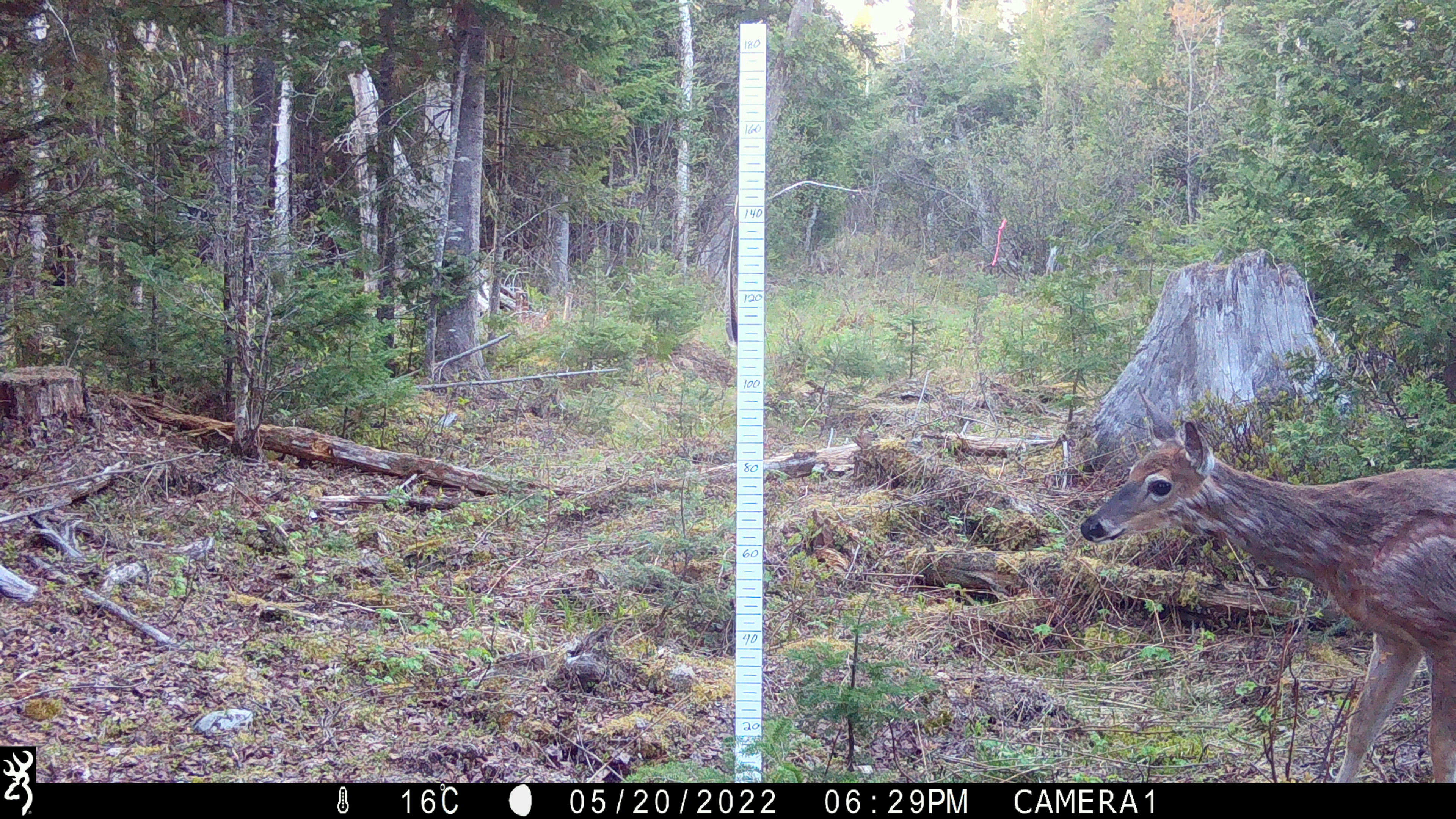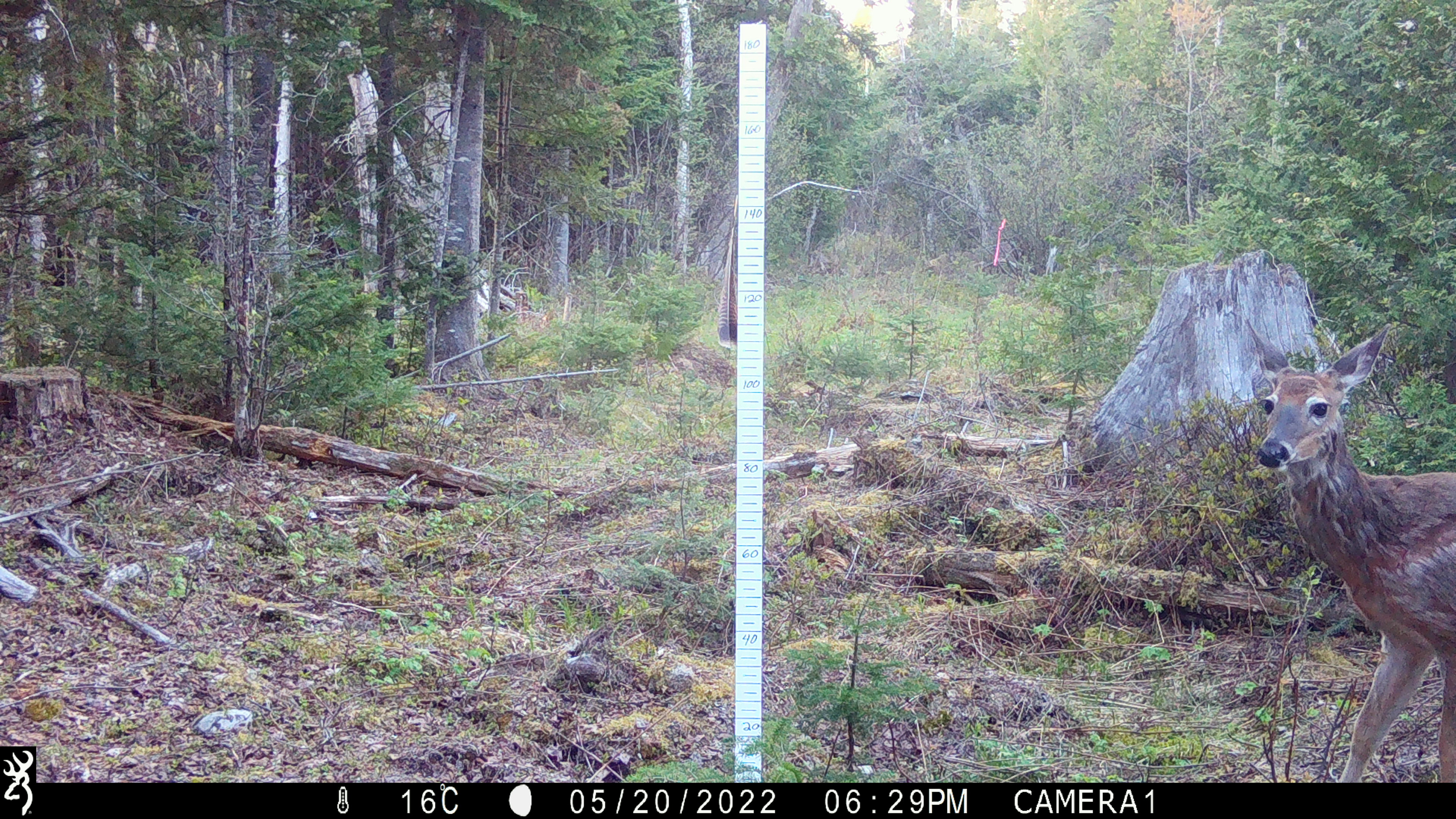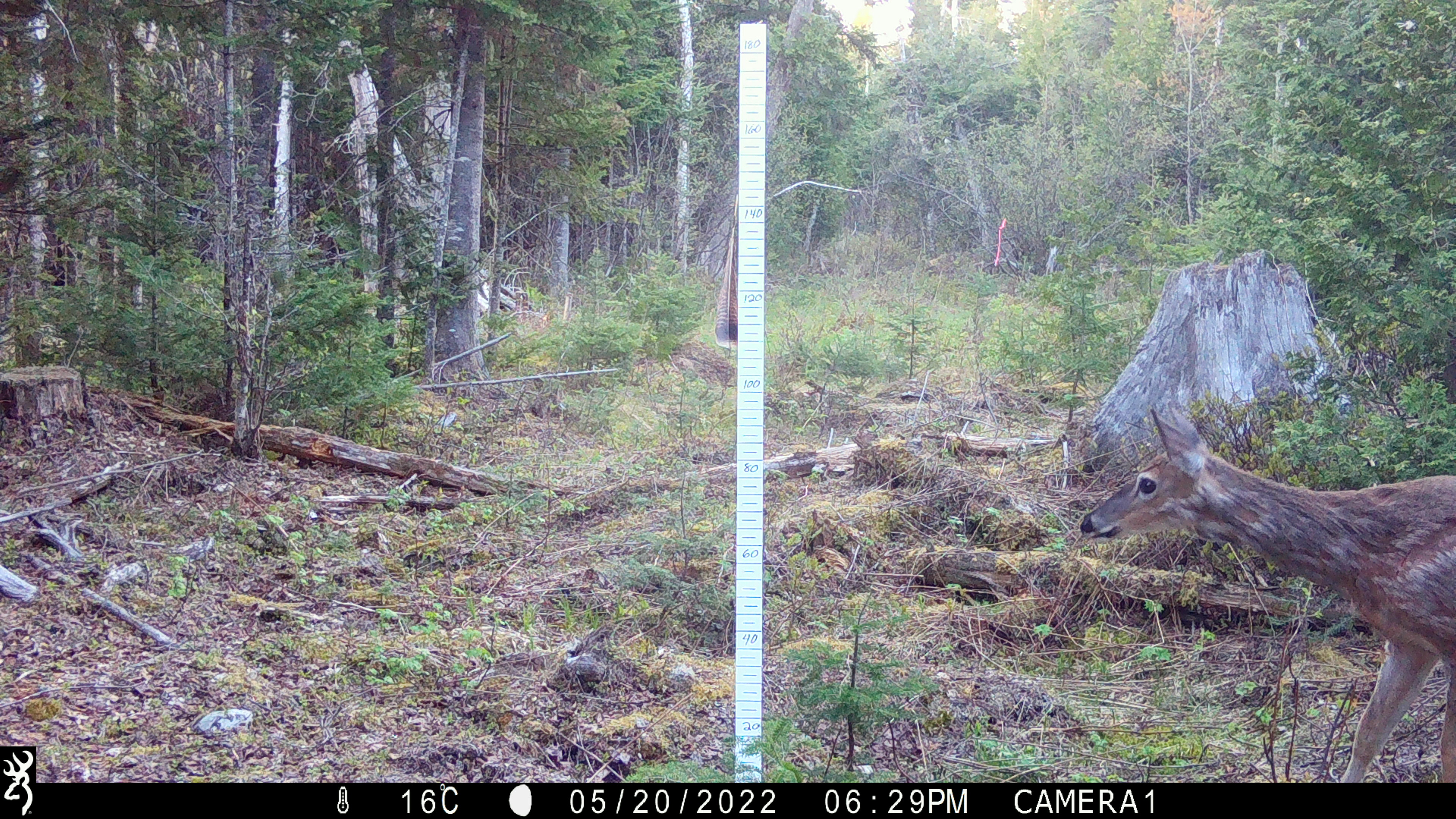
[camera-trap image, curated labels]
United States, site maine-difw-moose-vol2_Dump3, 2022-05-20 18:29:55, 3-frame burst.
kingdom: Animalia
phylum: Chordata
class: Mammalia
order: Artiodactyla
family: Cervidae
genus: Odocoileus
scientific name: Odocoileus virginianus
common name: white-tailed deer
White-tailed deer (Odocoileus virginianus).